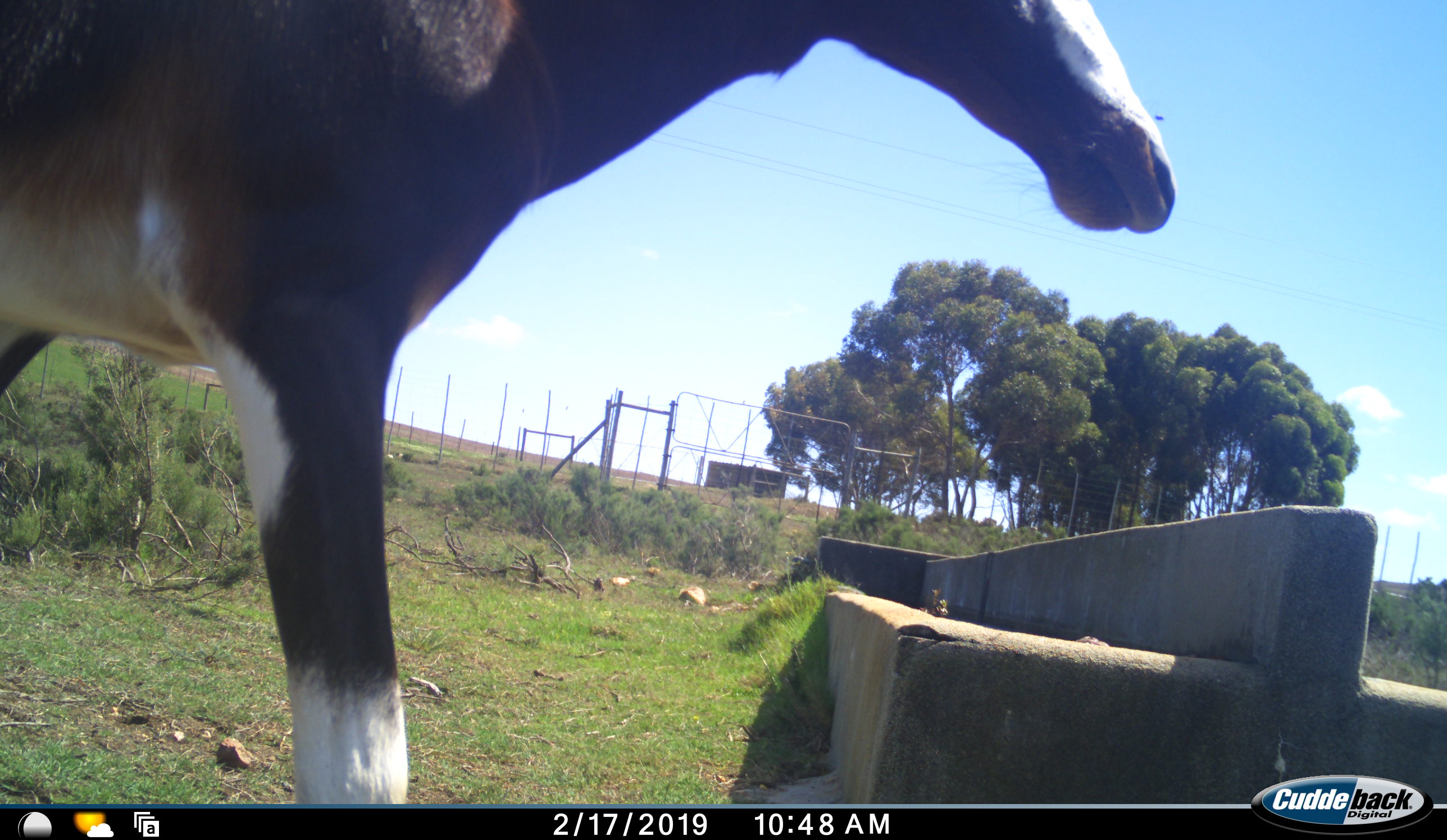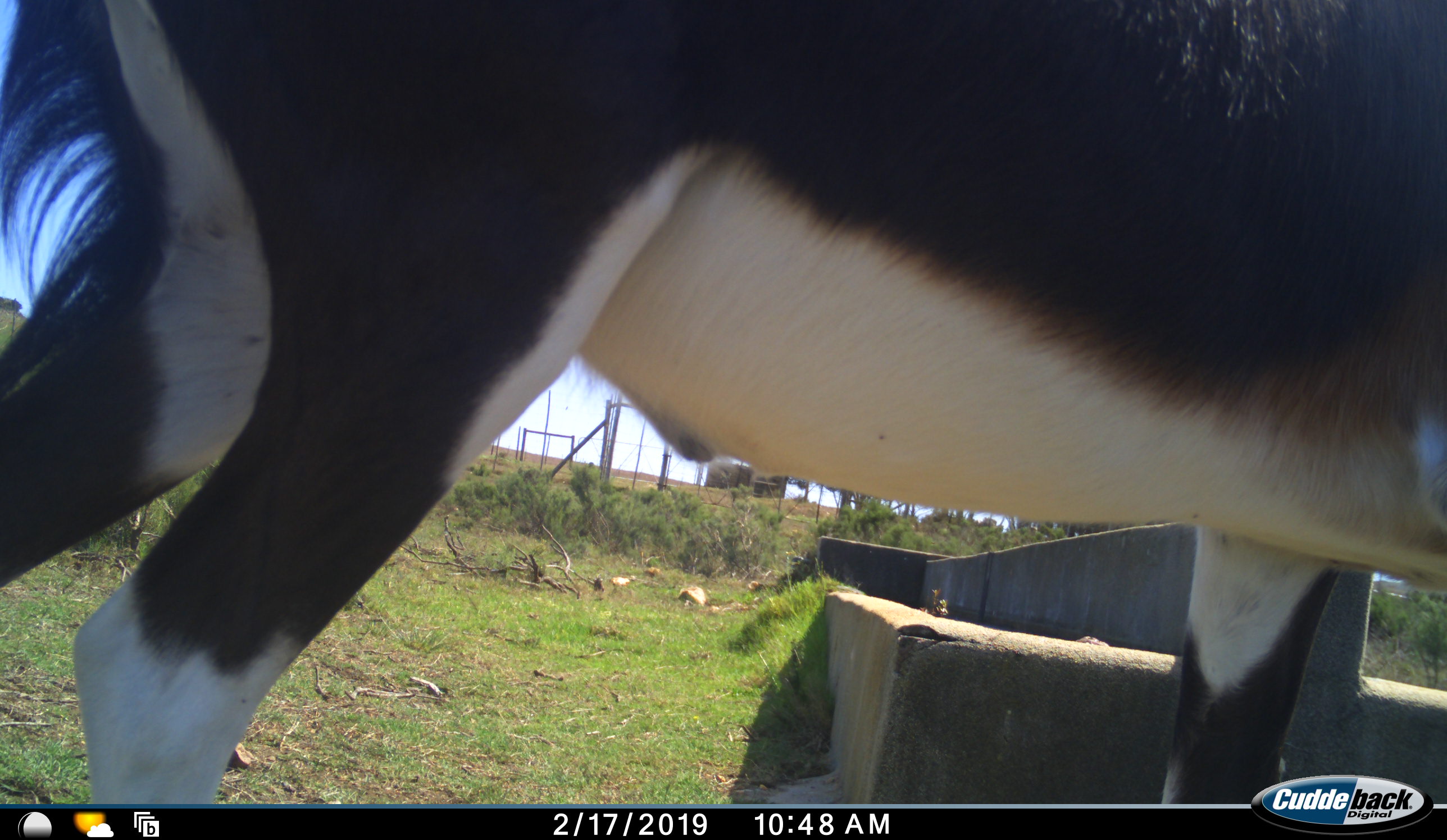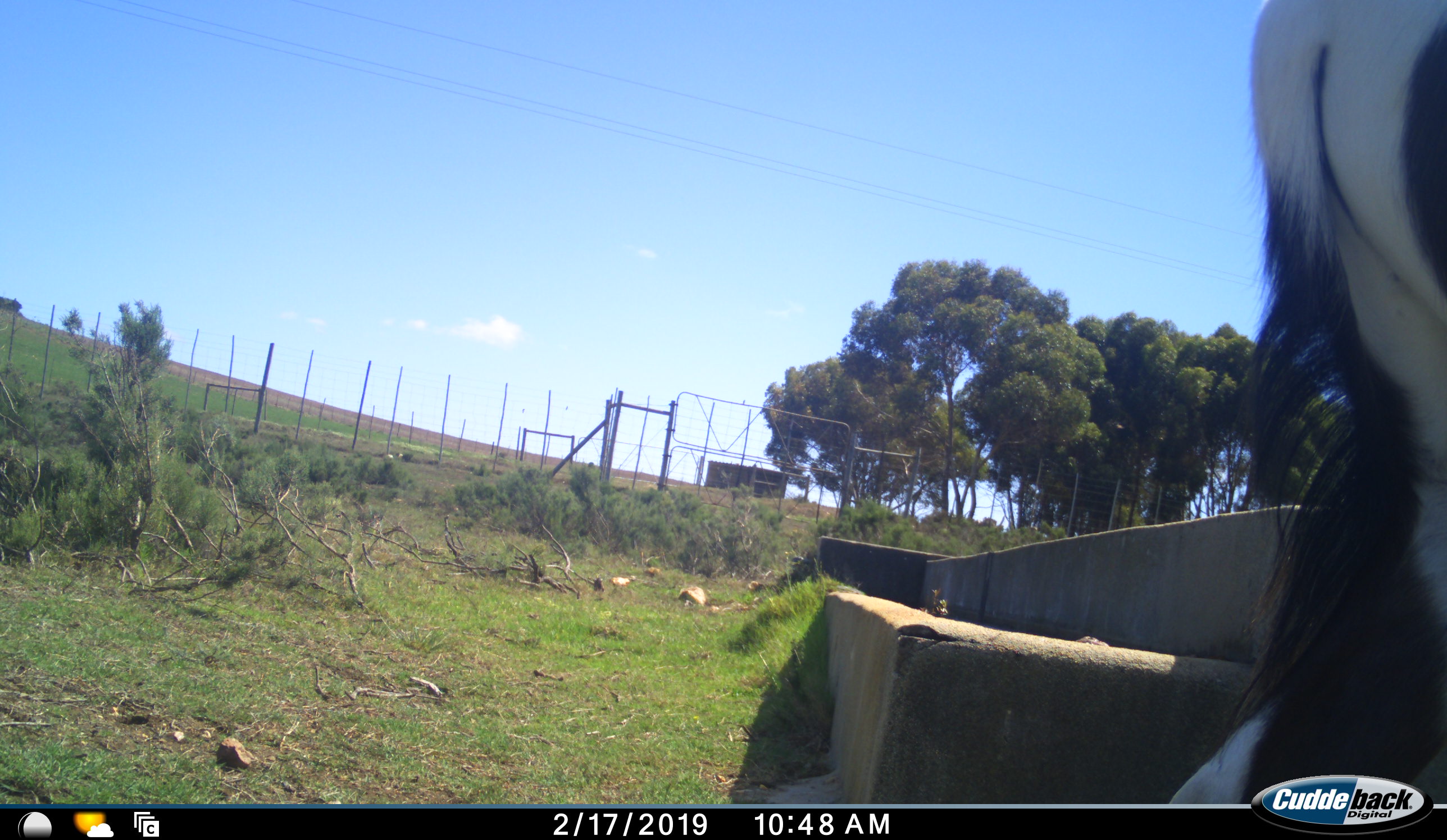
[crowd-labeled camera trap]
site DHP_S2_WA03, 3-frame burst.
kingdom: Animalia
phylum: Chordata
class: Mammalia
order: Artiodactyla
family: Bovidae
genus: Damaliscus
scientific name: Damaliscus pygargus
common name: bontebok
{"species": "bontebok (Damaliscus pygargus)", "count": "1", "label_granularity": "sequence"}